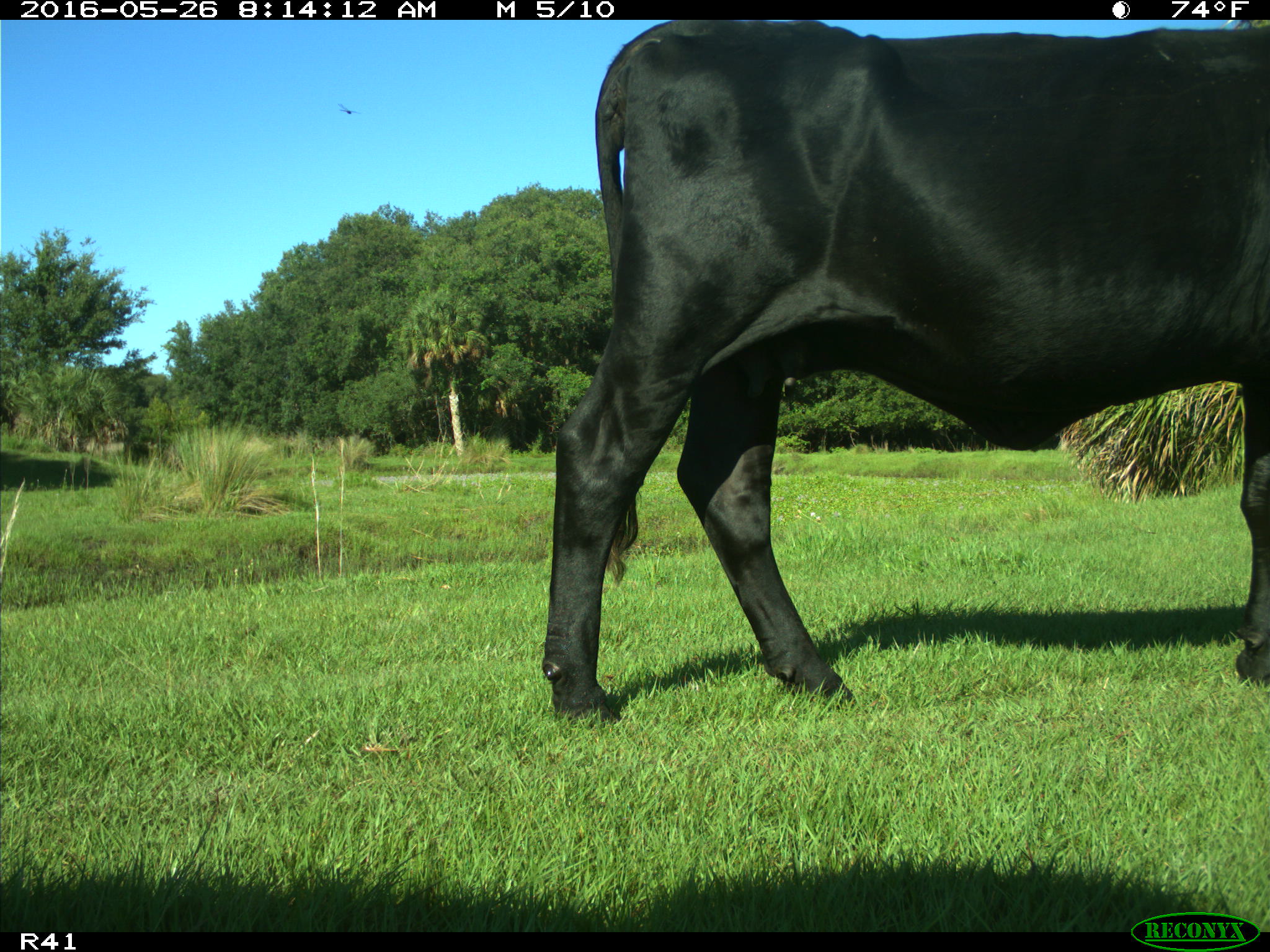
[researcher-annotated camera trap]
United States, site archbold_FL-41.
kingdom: Animalia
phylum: Chordata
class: Mammalia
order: Artiodactyla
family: Bovidae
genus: Bos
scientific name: Bos taurus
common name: domestic cow